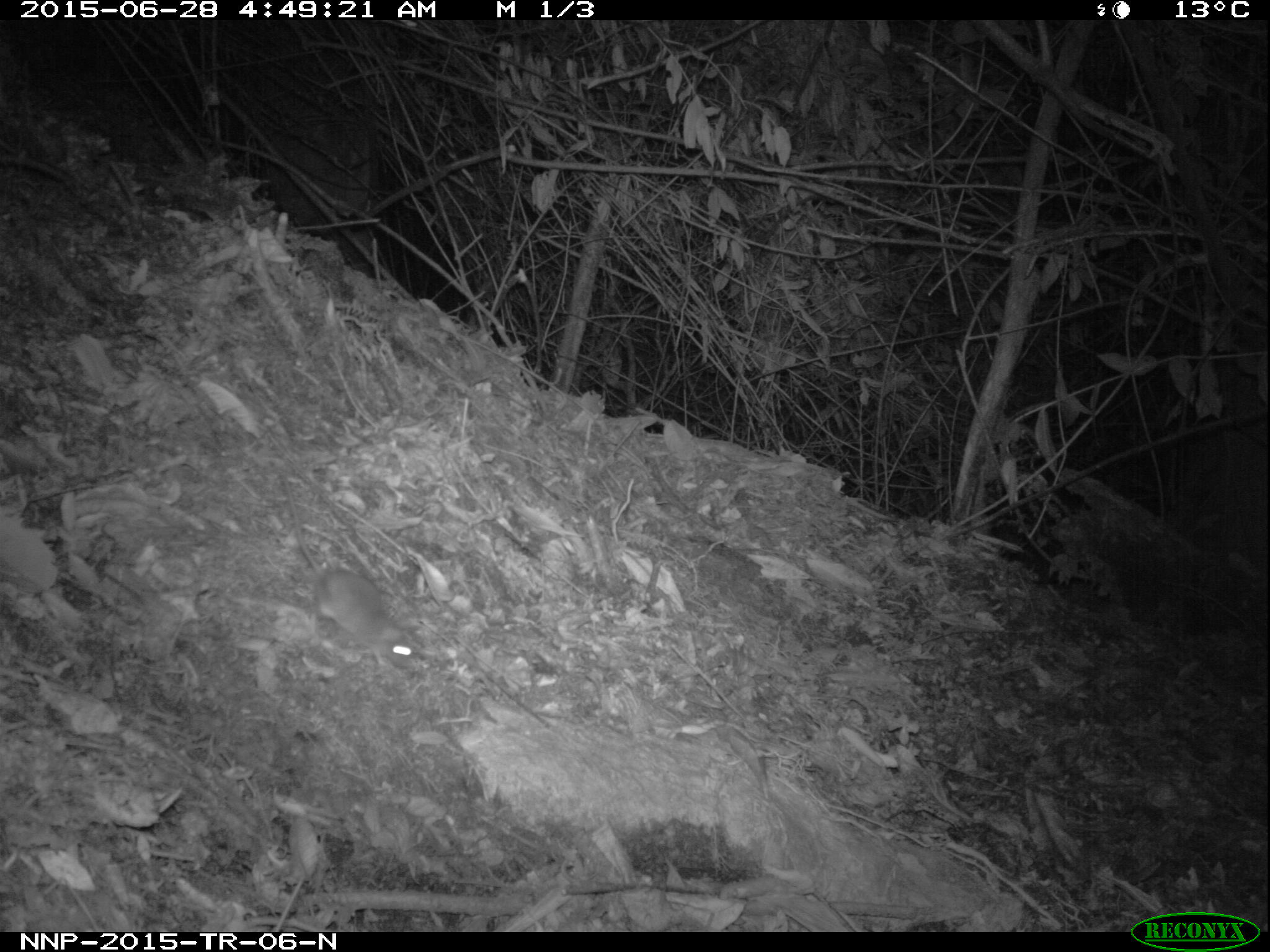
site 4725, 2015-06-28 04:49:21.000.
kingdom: Animalia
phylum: Chordata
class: Mammalia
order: Rodentia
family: Nesomyidae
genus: Cricetomys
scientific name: Cricetomys gambianus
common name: african giant pouched rat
Cricetomys gambianus (african giant pouched rat), count 1.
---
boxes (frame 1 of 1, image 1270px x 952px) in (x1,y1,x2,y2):
cricetomys gambianus: (273,472,421,676)